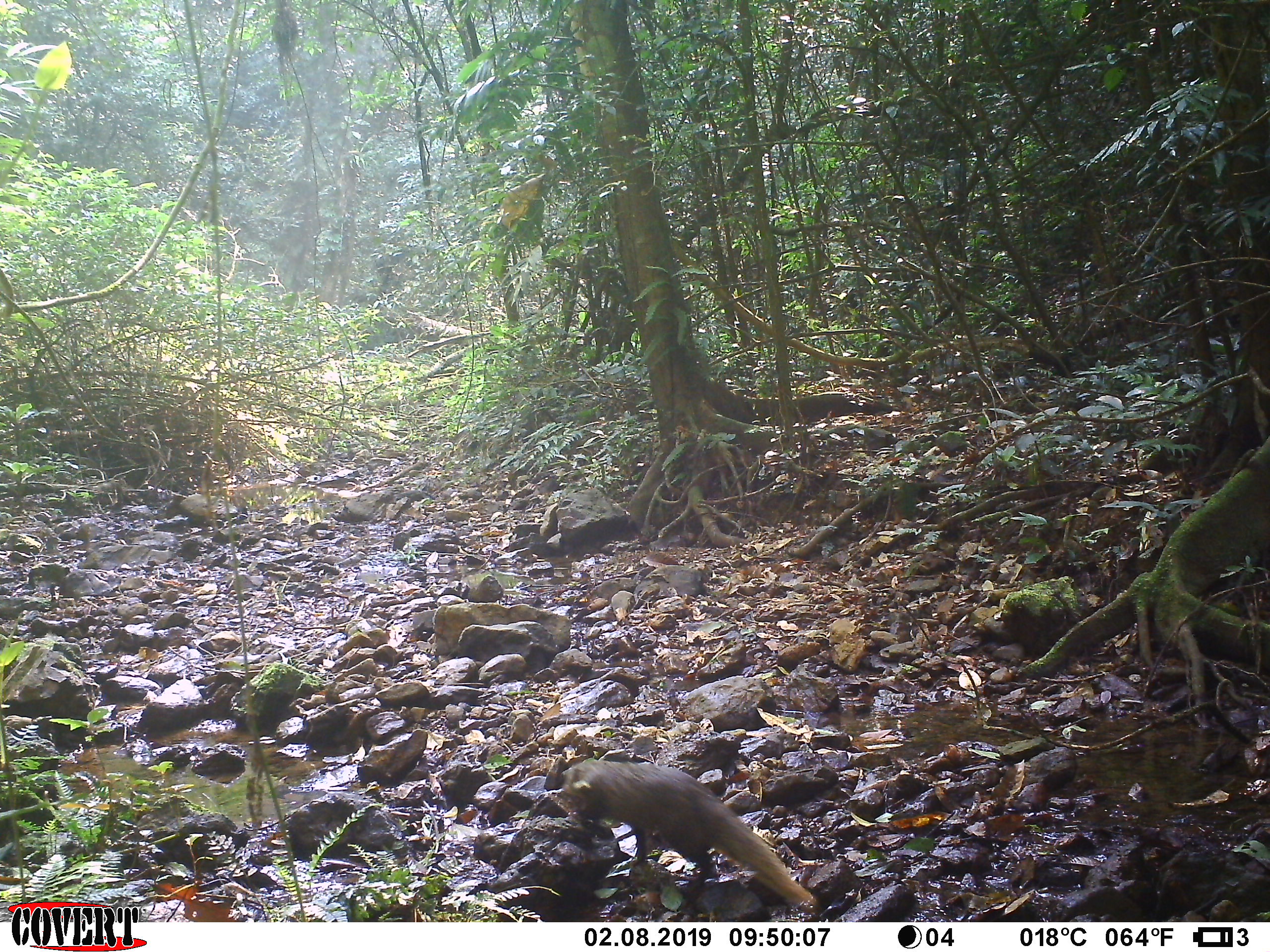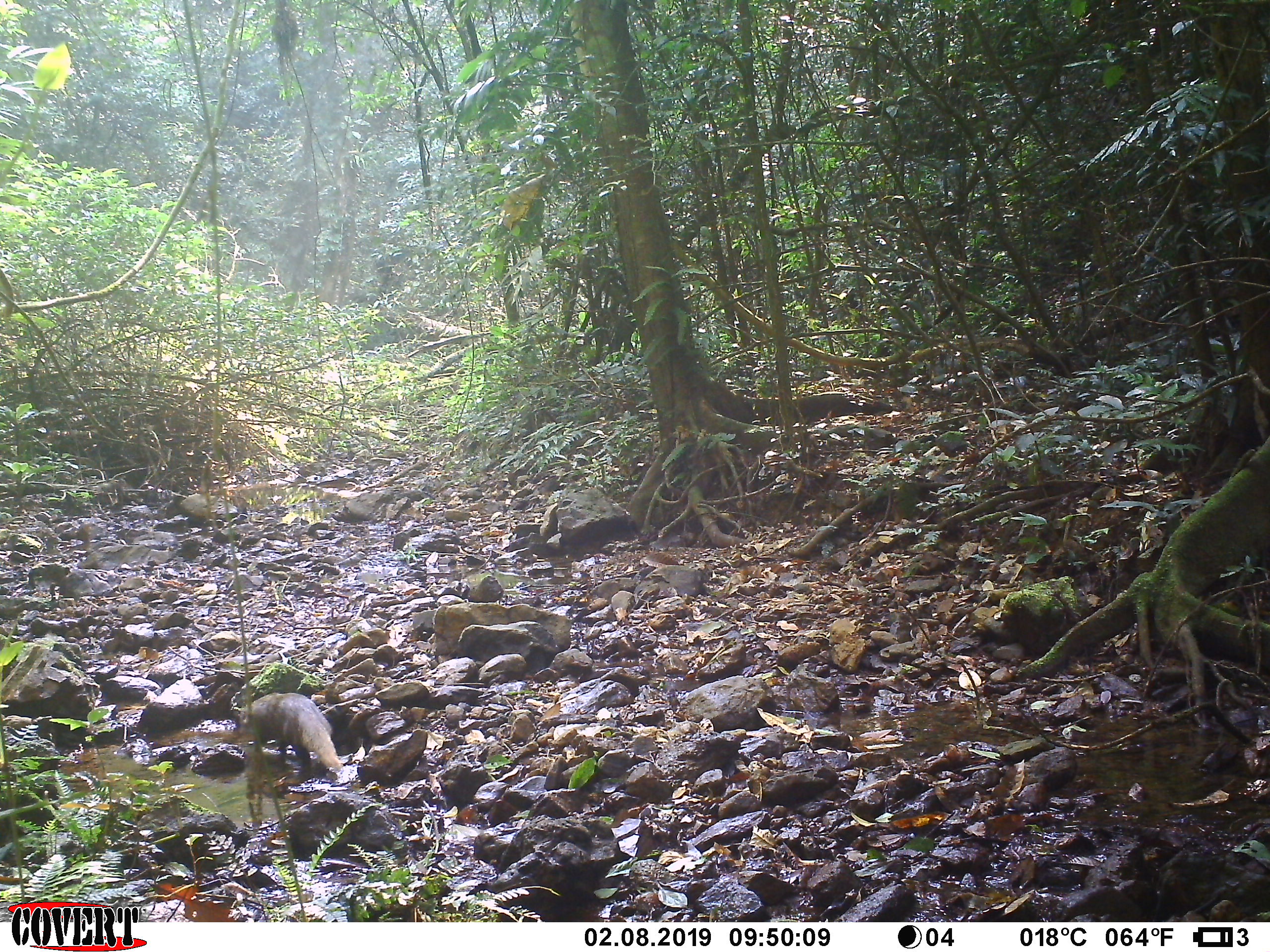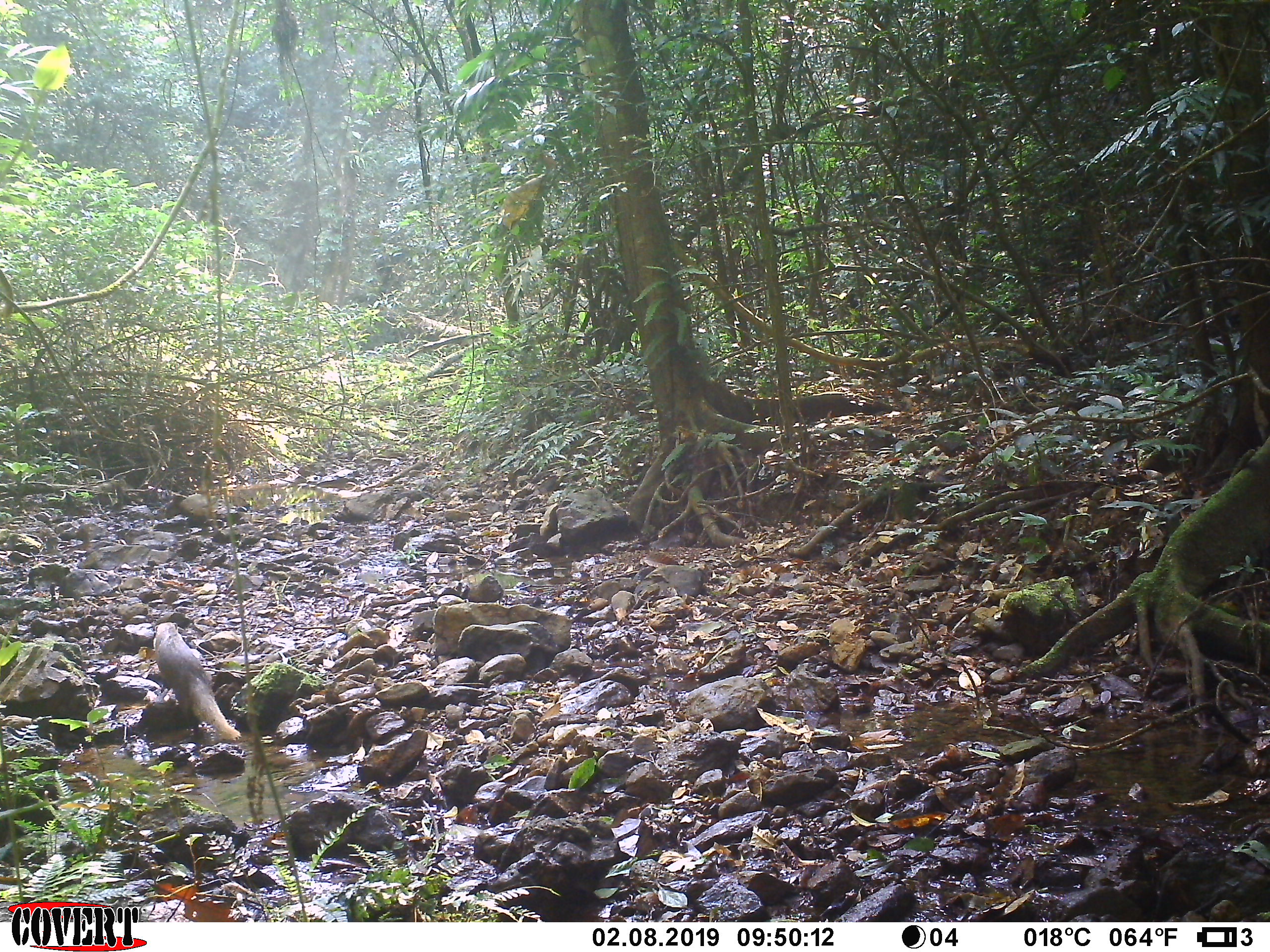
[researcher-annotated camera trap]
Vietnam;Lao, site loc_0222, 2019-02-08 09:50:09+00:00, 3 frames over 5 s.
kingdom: Animalia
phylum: Chordata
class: Mammalia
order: Carnivora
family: Herpestidae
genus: Urva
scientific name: Urva urva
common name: crab-eating mongoose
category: crab eating mongoose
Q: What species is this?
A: Crab eating mongoose (crab-eating mongoose) (Urva urva).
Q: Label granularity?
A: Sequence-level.